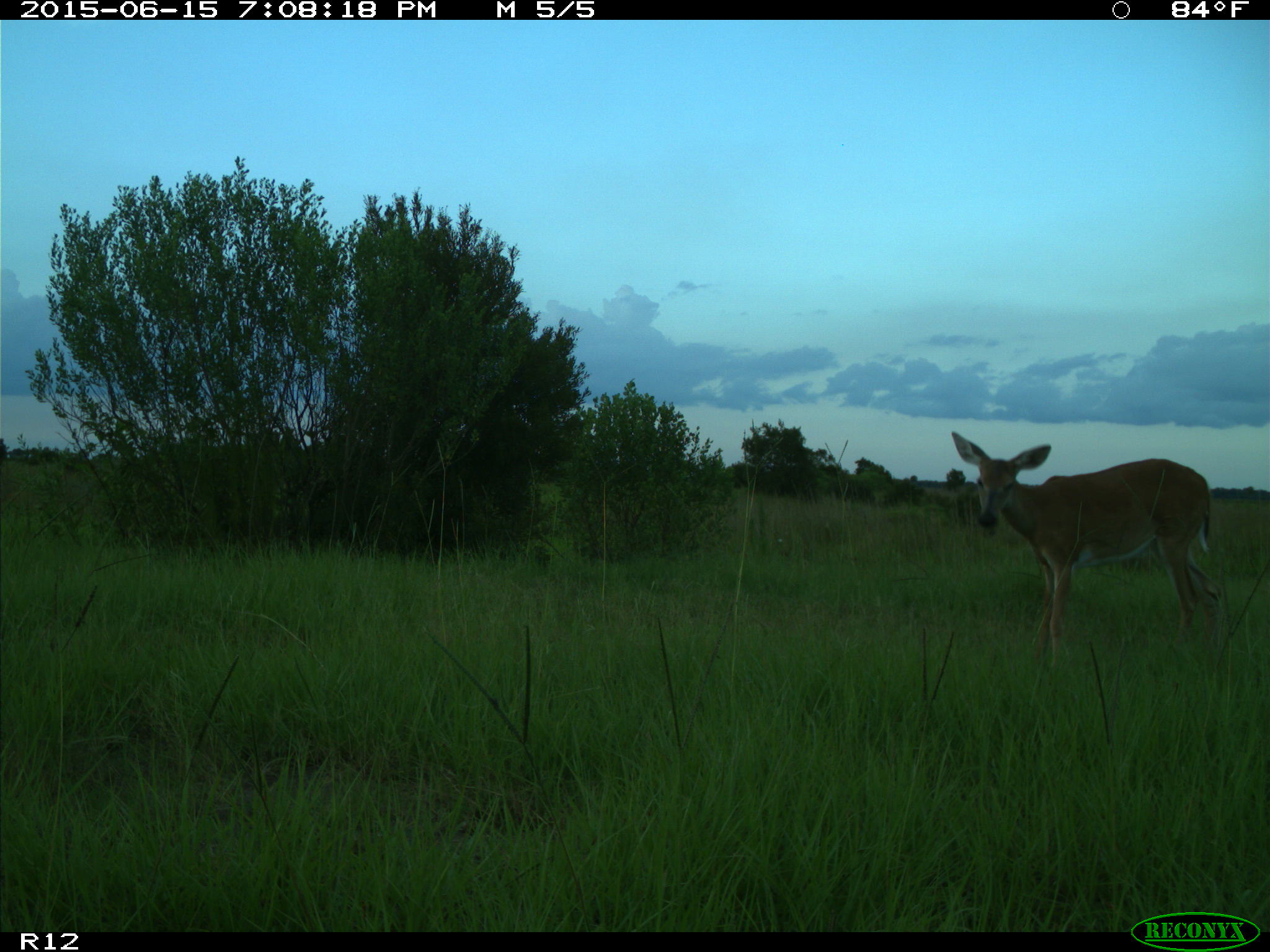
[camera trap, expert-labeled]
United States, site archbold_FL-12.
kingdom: Animalia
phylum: Chordata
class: Mammalia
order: Artiodactyla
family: Cervidae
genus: Odocoileus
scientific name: Odocoileus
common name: deer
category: unidentified deer